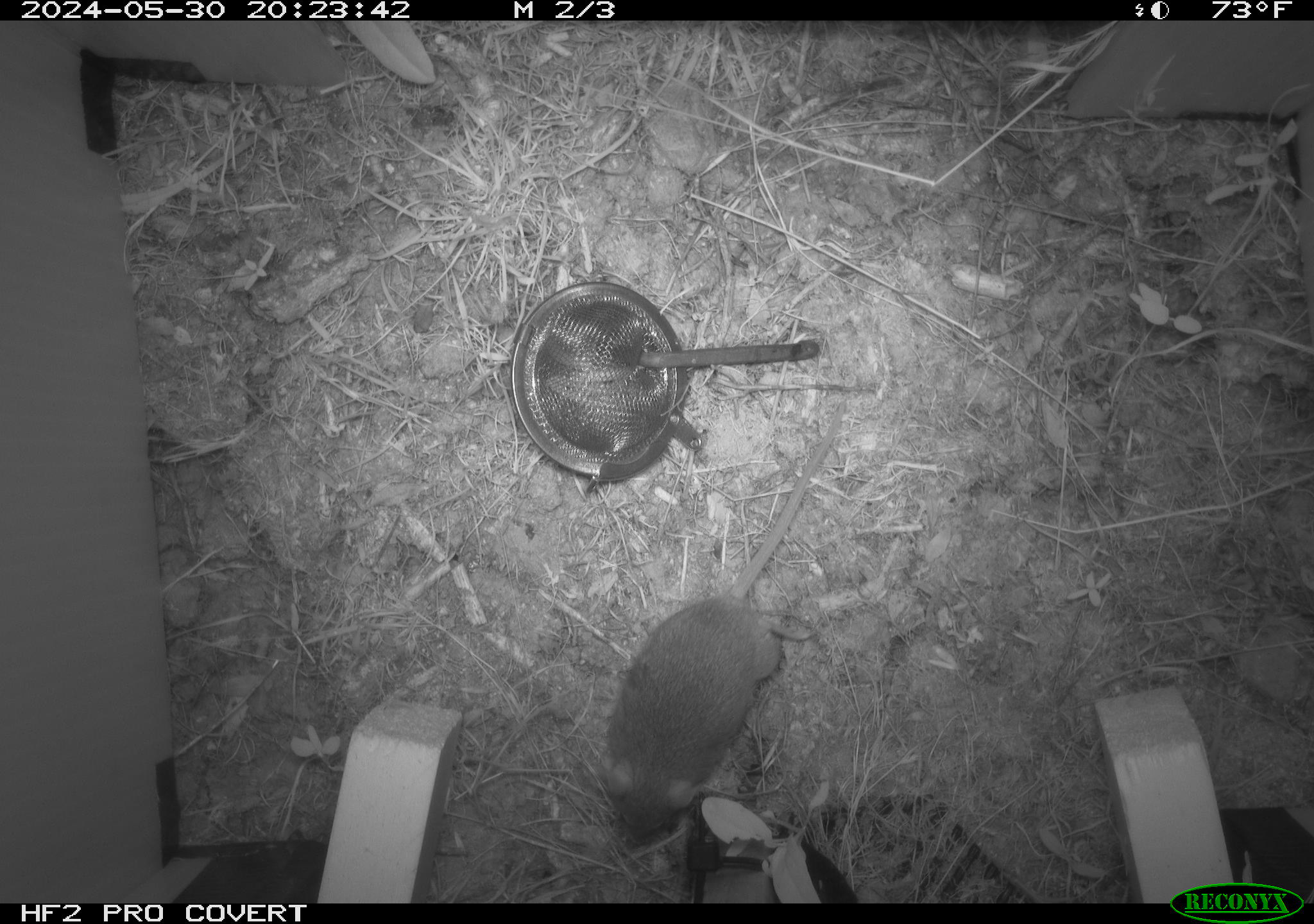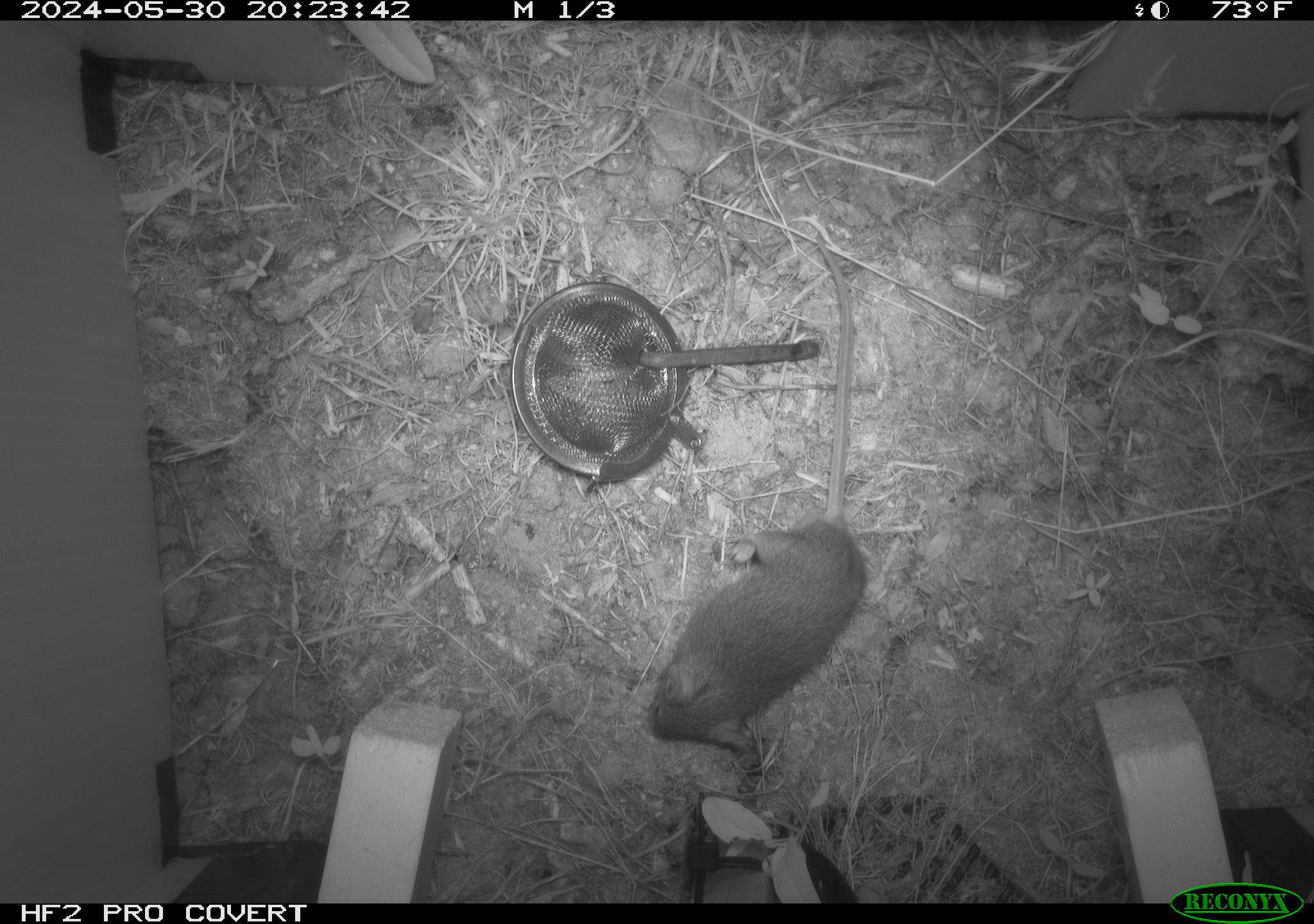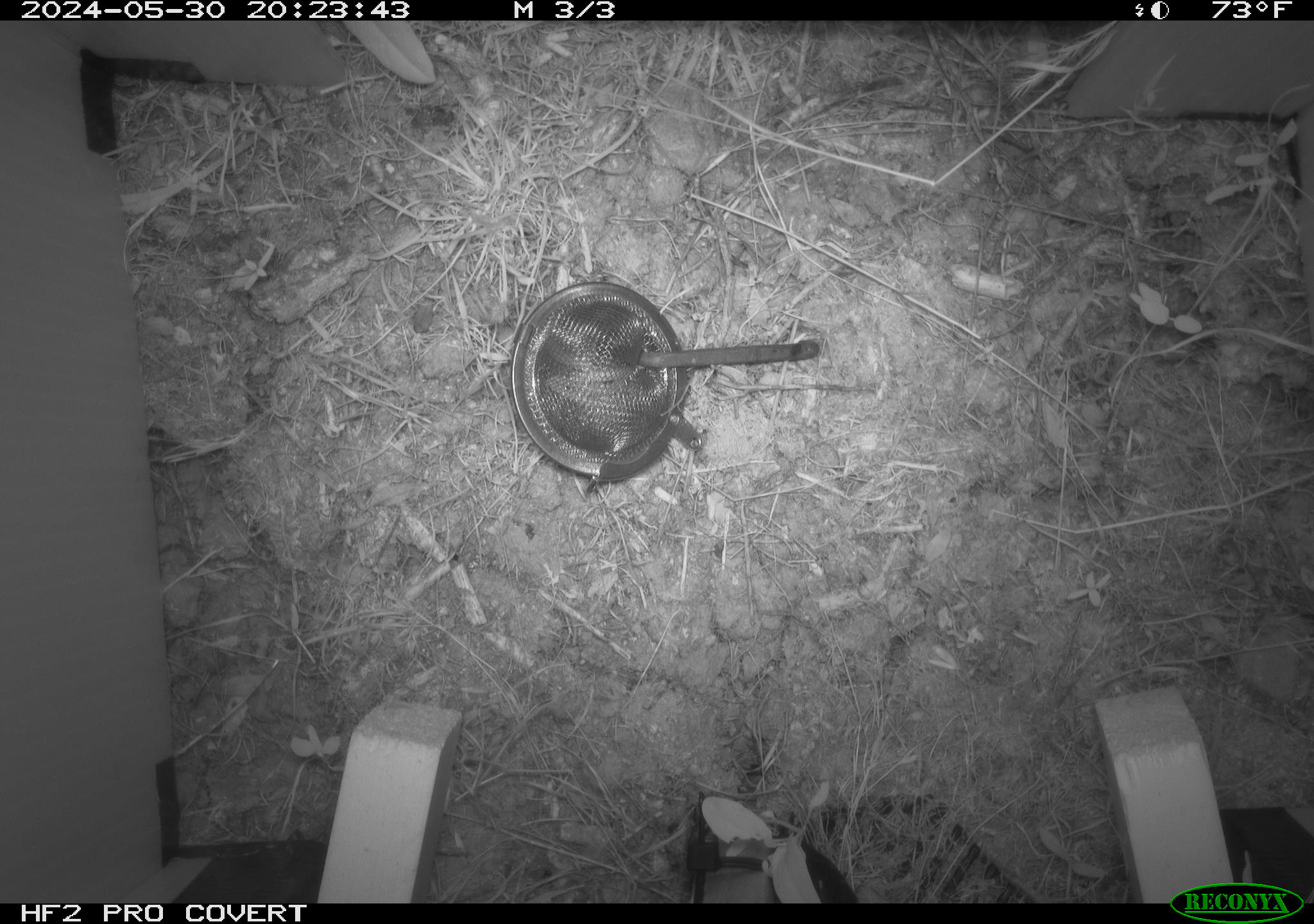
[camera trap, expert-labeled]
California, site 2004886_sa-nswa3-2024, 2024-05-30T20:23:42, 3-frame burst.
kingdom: Animalia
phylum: Chordata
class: Mammalia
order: Rodentia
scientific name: Rodentia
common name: rodent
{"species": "rodent (Rodentia)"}